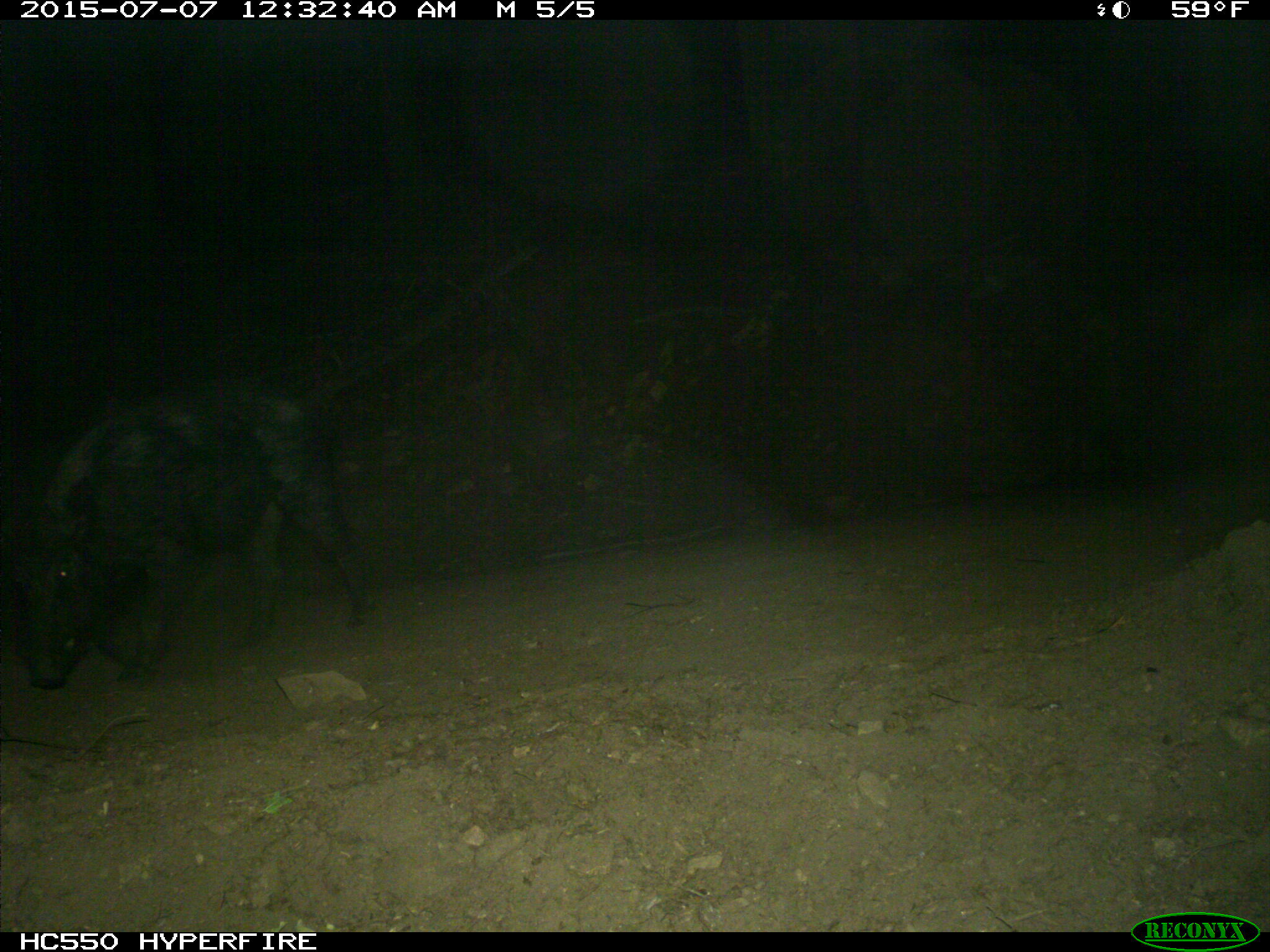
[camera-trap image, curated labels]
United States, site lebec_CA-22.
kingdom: Animalia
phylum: Chordata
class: Mammalia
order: Artiodactyla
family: Suidae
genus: Sus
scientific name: Sus scrofa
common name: wild boar